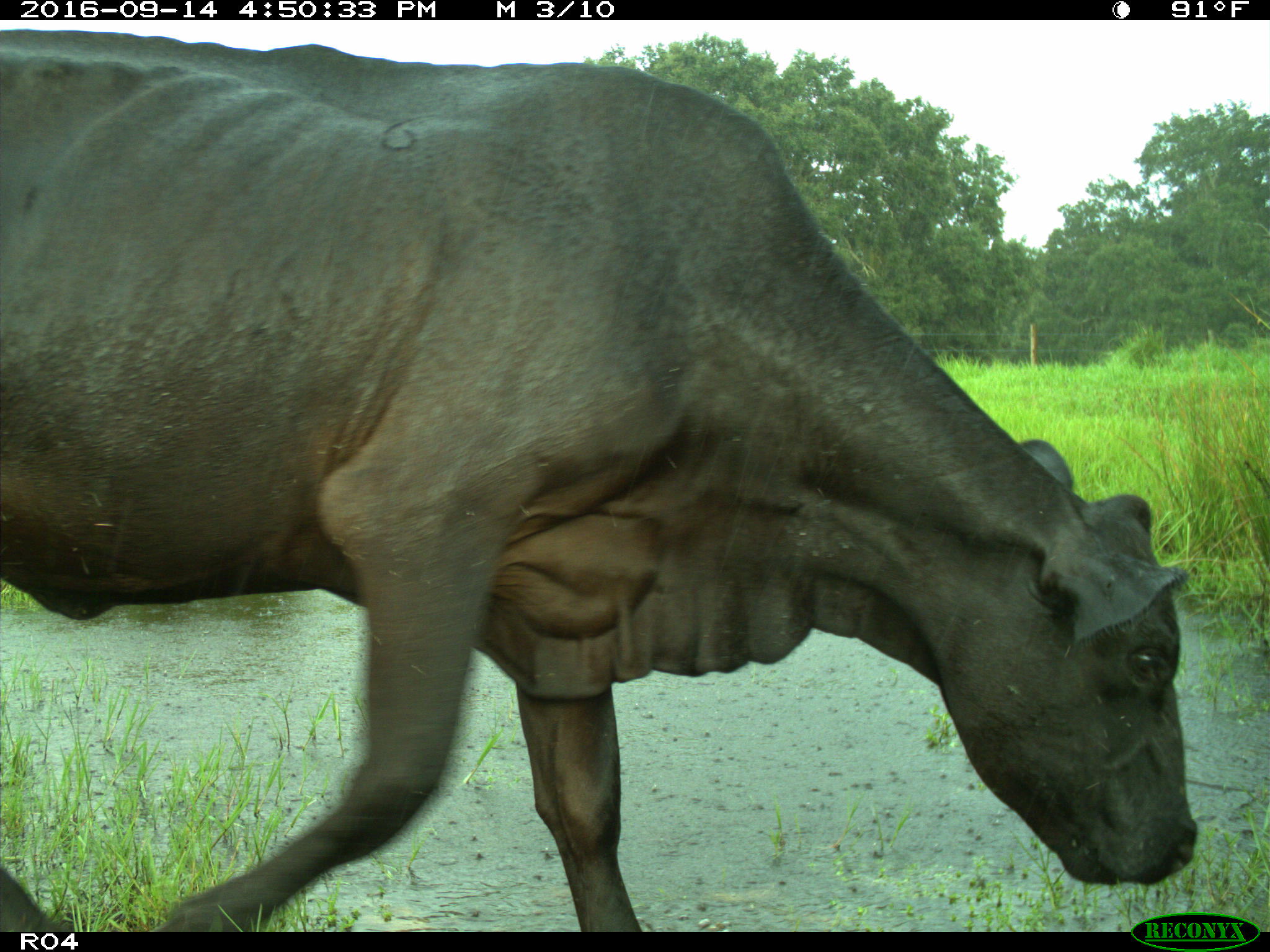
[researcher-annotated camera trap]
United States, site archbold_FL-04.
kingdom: Animalia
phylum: Chordata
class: Mammalia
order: Artiodactyla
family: Bovidae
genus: Bos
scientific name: Bos taurus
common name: domestic cow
Bos taurus (domestic cow).